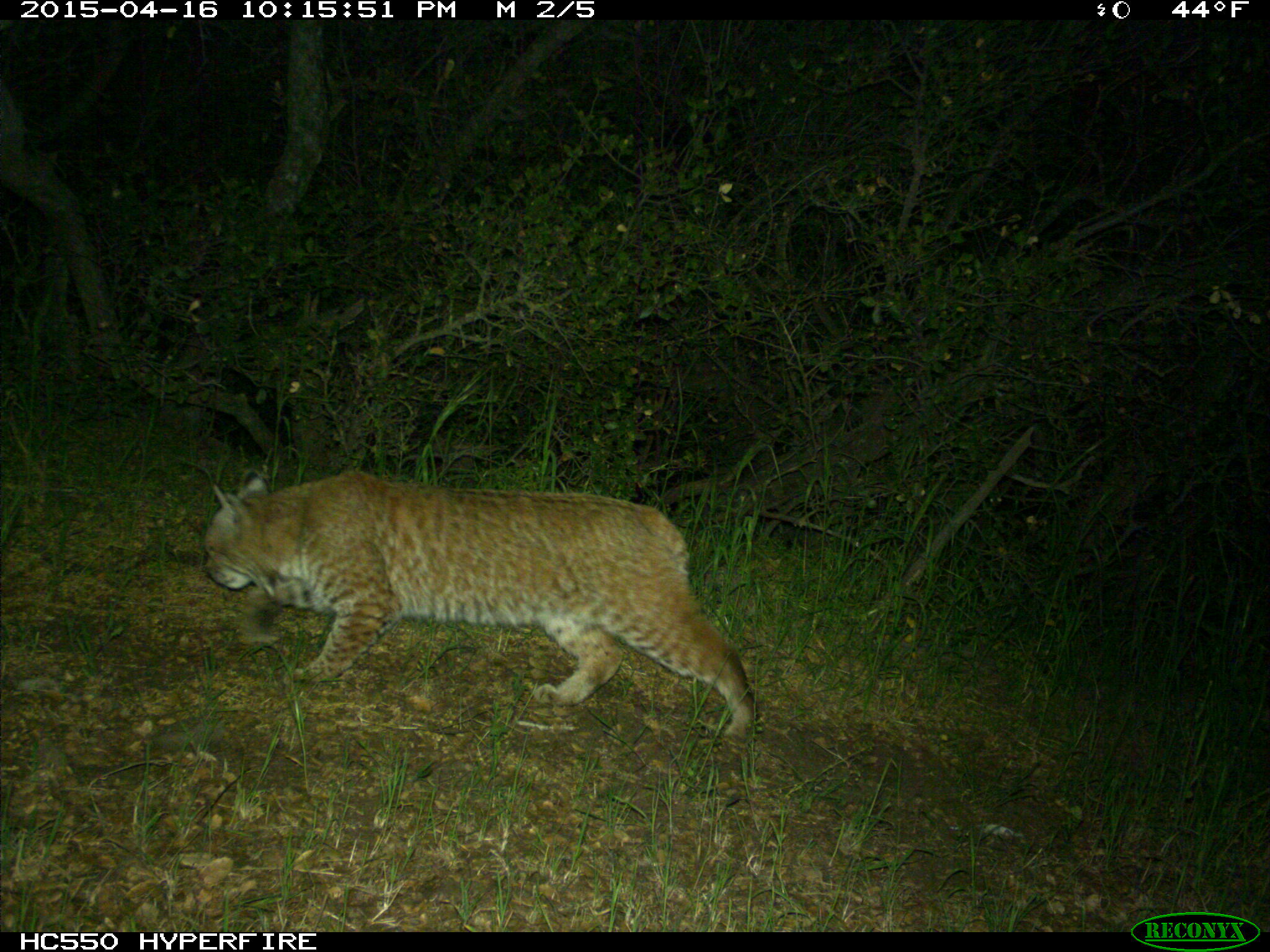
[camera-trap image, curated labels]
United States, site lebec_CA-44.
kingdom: Animalia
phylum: Chordata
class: Mammalia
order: Carnivora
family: Felidae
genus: Lynx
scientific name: Lynx rufus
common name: bobcat